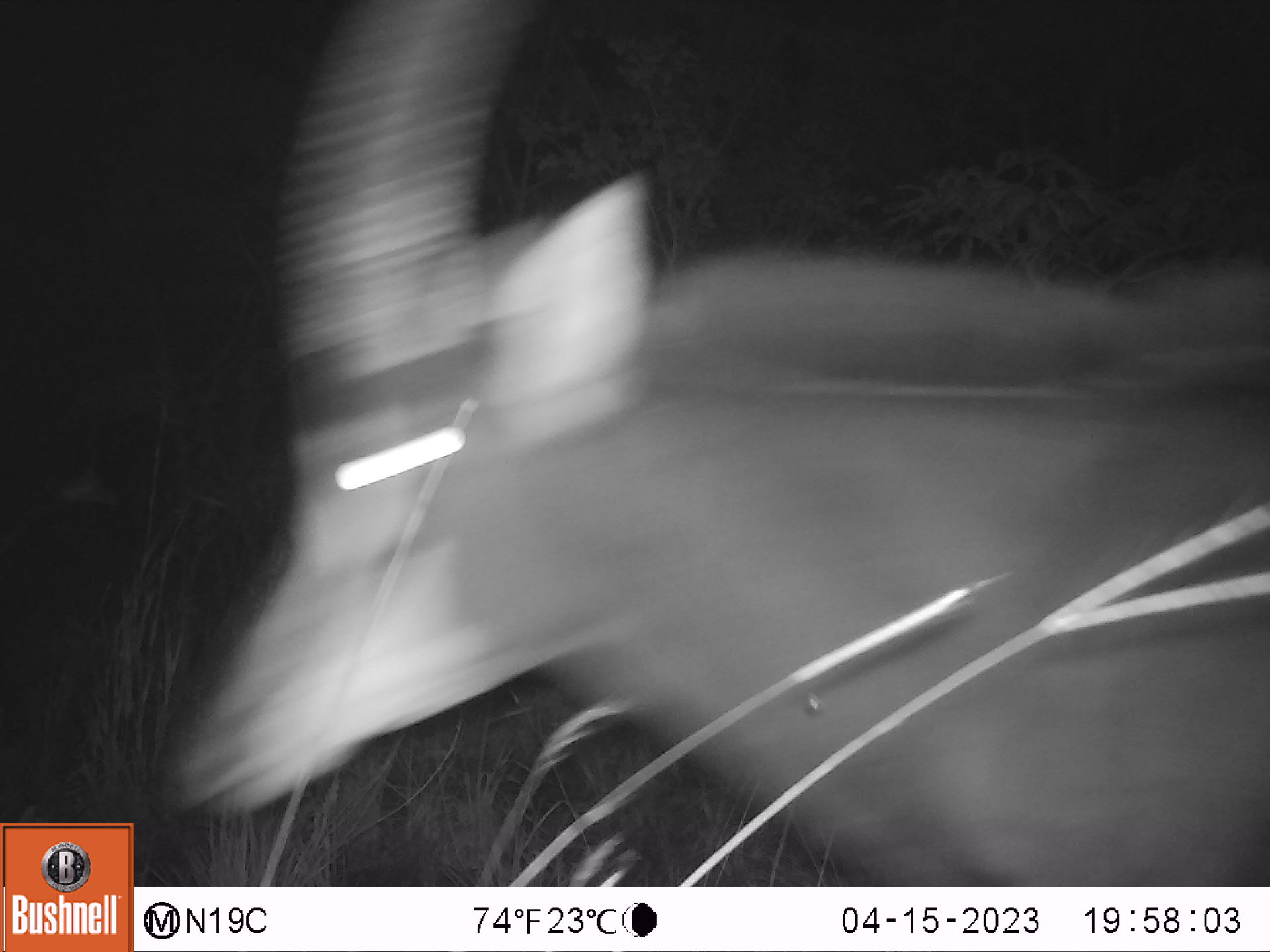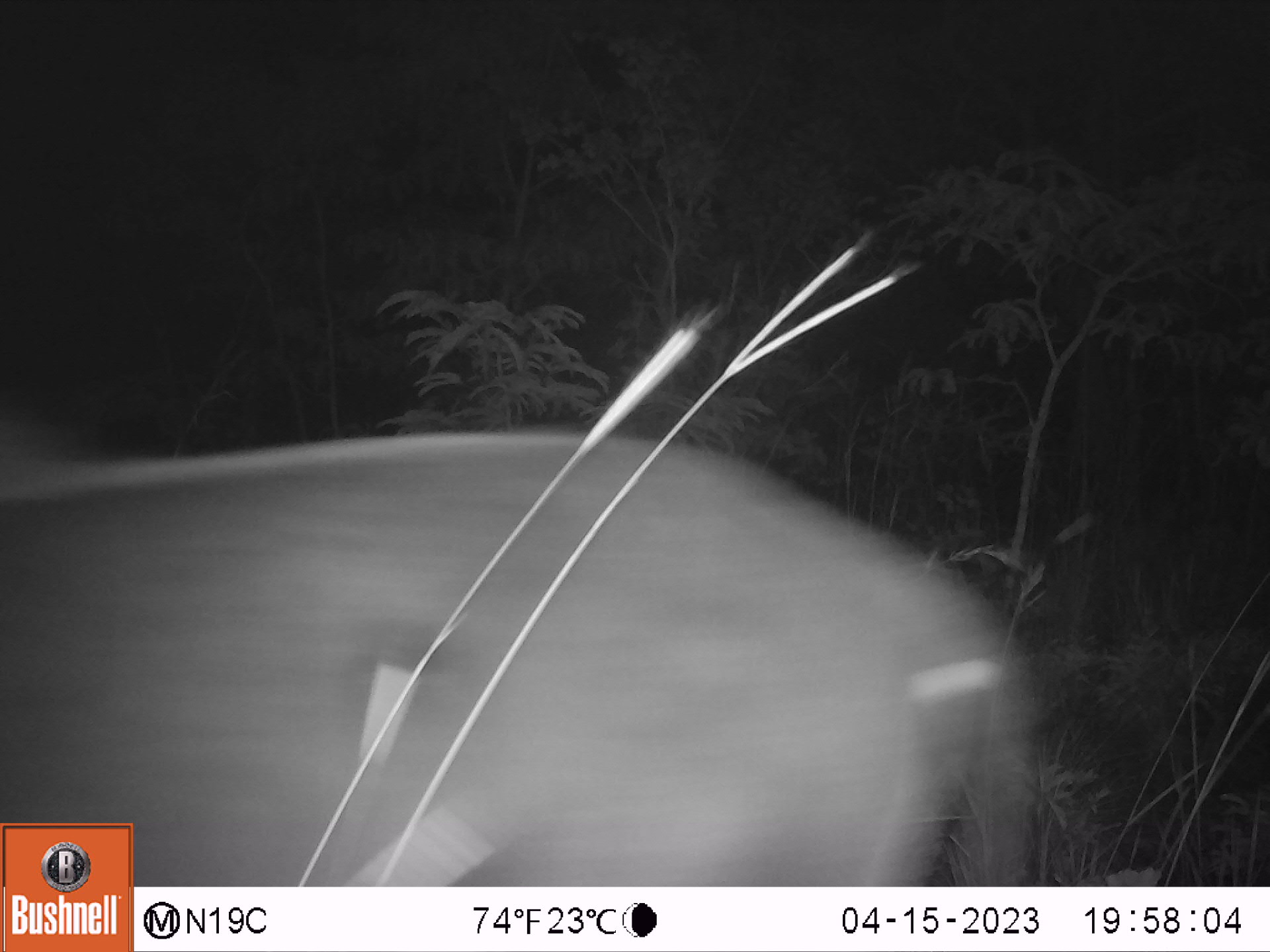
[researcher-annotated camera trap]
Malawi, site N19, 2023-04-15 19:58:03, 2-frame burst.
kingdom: Animalia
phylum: Chordata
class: Mammalia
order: Artiodactyla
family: Bovidae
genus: Hippotragus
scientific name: Hippotragus niger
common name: sable antelope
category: sable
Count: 1.